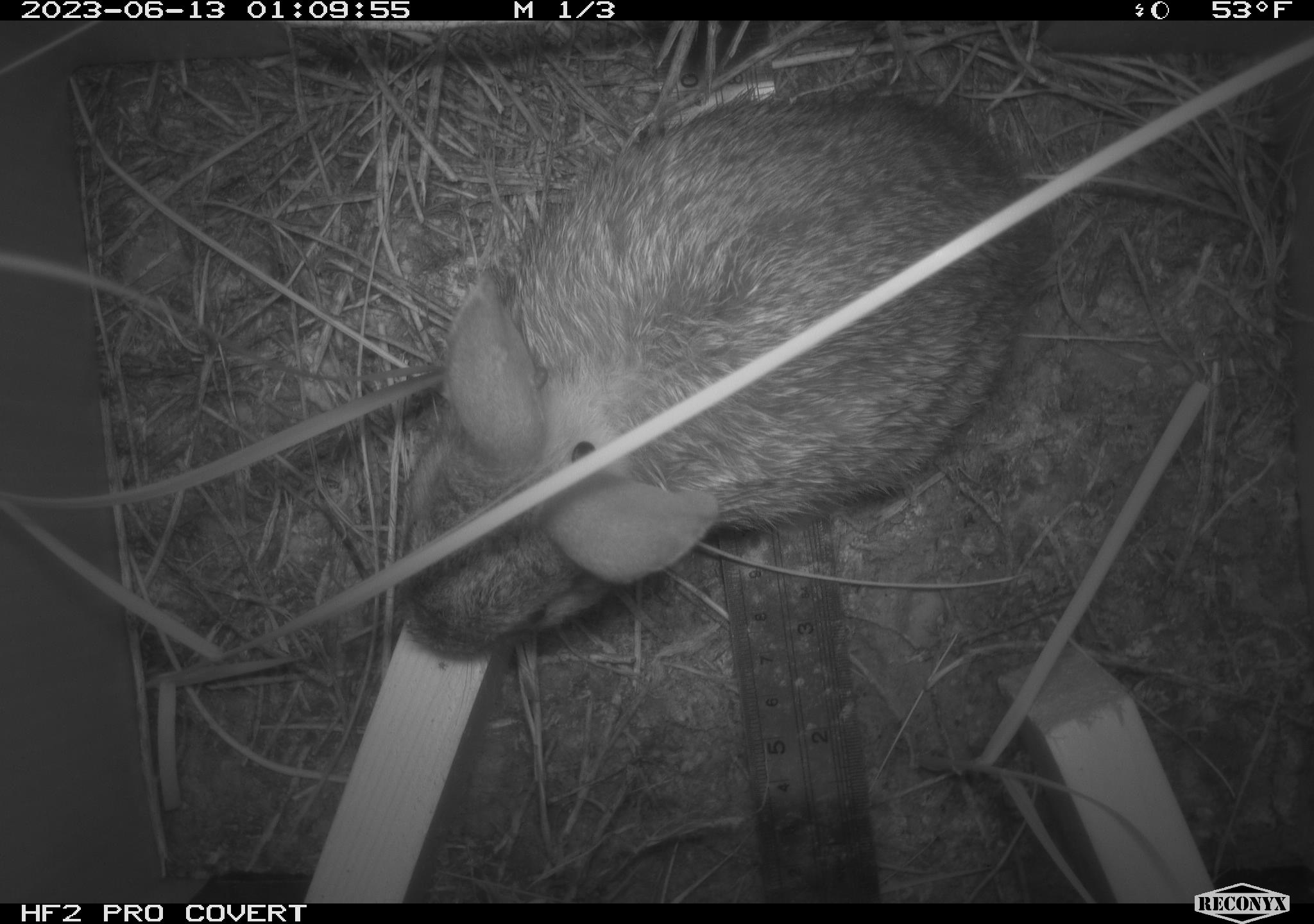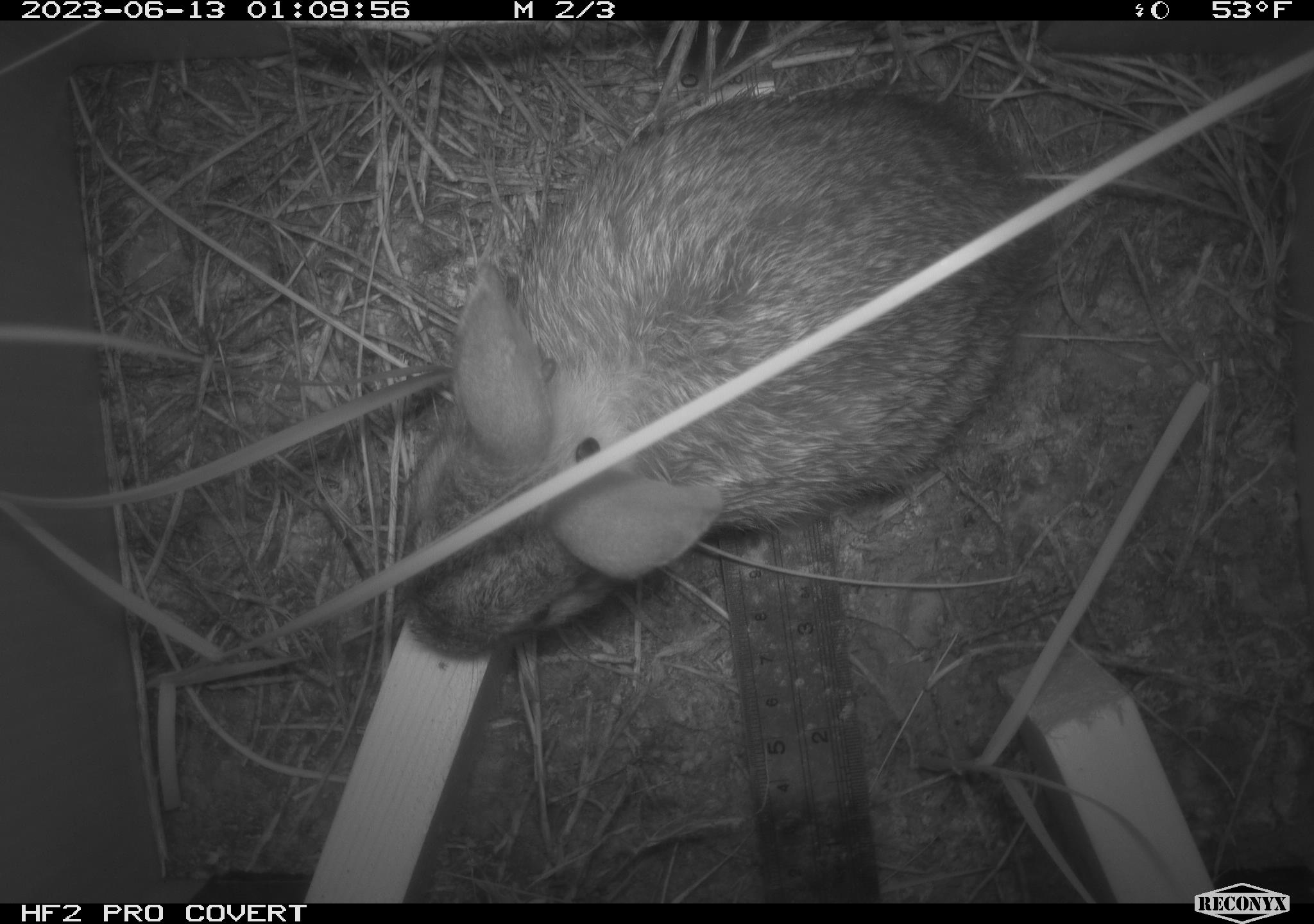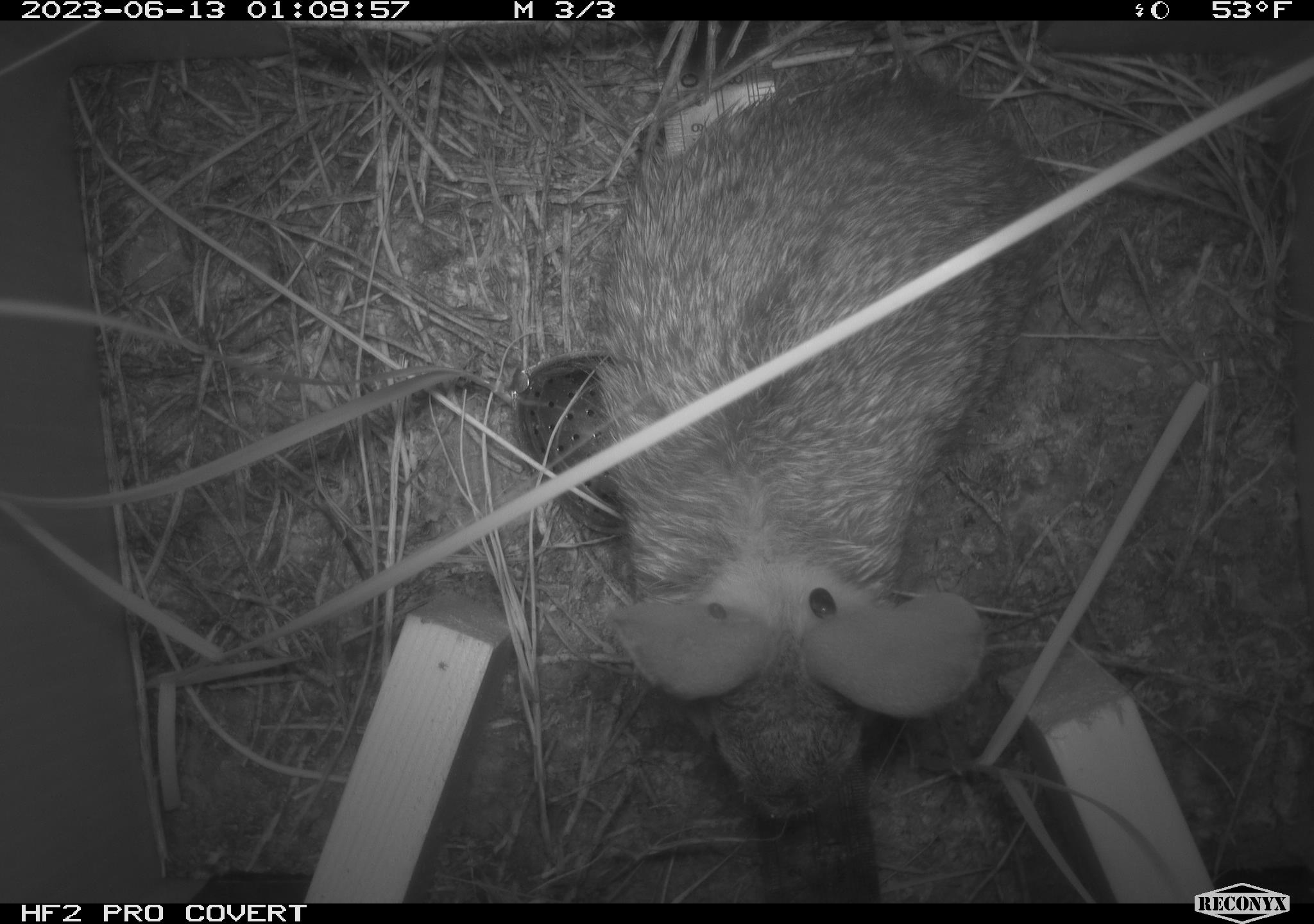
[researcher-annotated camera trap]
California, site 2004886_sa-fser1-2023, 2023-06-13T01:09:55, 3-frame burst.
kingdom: Animalia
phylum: Chordata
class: Mammalia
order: Lagomorpha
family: Leporidae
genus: Sylvilagus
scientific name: Sylvilagus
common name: cottontail rabbits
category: sylvilagus species